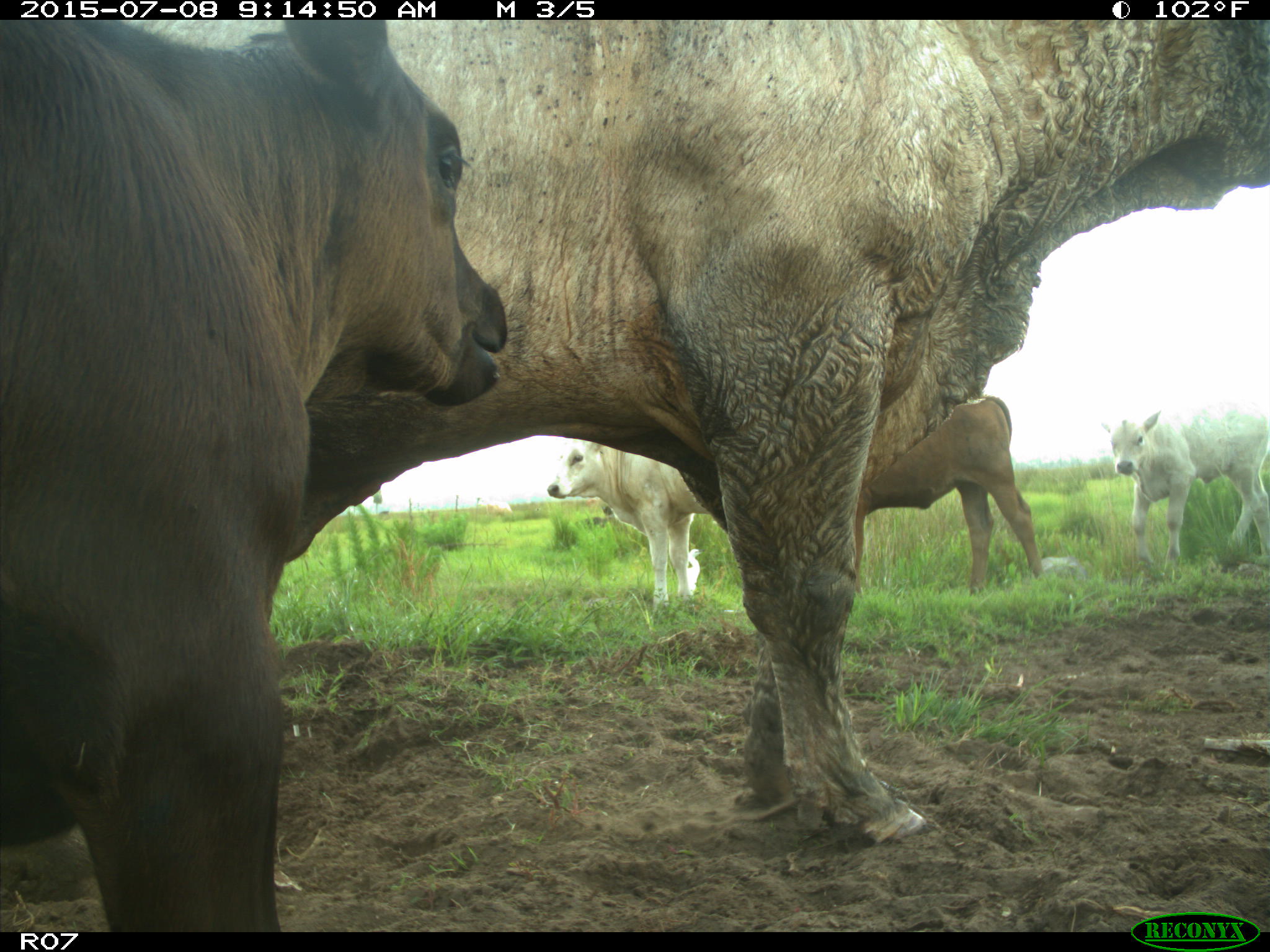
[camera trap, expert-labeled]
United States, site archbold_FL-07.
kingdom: Animalia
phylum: Chordata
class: Mammalia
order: Artiodactyla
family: Bovidae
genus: Bos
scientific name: Bos taurus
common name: domestic cow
Bos taurus (domestic cow).